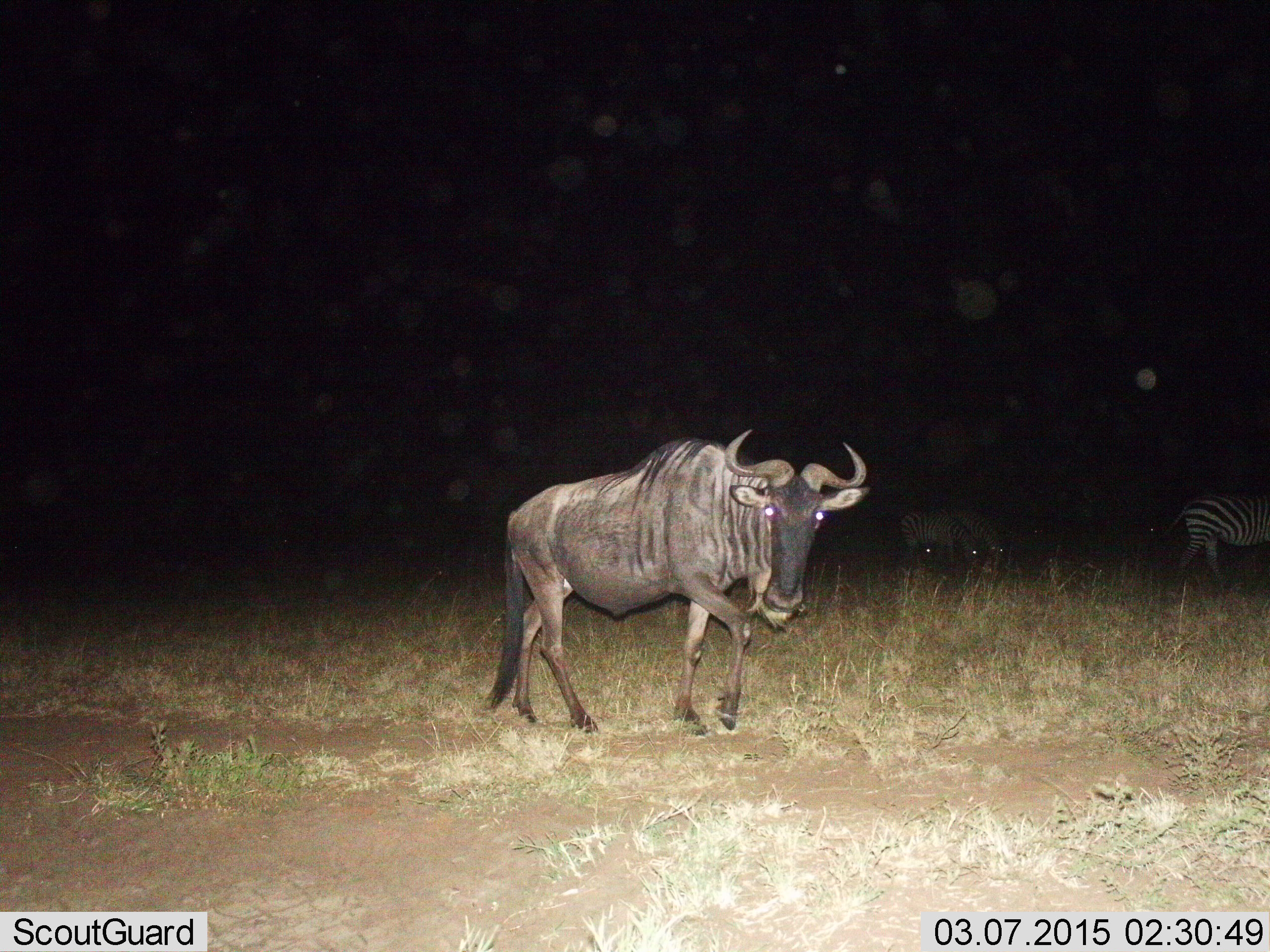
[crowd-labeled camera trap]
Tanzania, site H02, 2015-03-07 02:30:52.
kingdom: Animalia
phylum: Chordata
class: Mammalia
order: Artiodactyla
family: Bovidae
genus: Connochaetes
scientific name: Connochaetes taurinus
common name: blue wildebeest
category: wildebeest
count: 1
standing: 23%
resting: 0%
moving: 77%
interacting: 0%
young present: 0%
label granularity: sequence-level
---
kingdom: Animalia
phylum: Chordata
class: Mammalia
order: Perissodactyla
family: Equidae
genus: Equus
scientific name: Equus quagga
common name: plains zebra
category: zebra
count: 3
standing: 50%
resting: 0%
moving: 50%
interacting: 0%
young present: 0%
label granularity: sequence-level